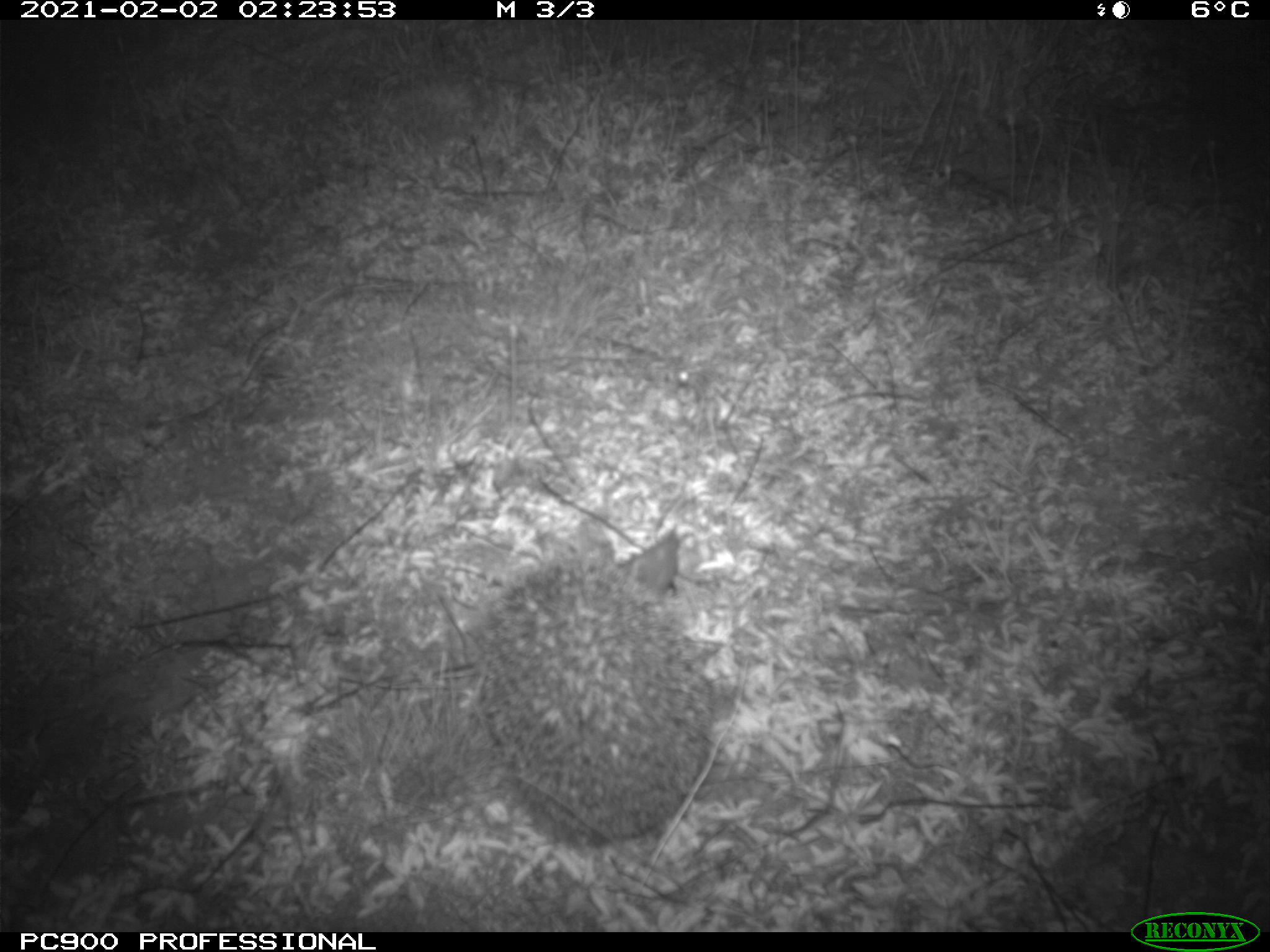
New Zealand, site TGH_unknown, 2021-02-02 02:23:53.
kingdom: Animalia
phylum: Chordata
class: Mammalia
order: Eulipotyphla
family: Erinaceidae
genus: Erinaceus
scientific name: Erinaceus europaeus europaeus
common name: european hedgehog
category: hedgehog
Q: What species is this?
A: Hedgehog (european hedgehog) (Erinaceus europaeus europaeus).